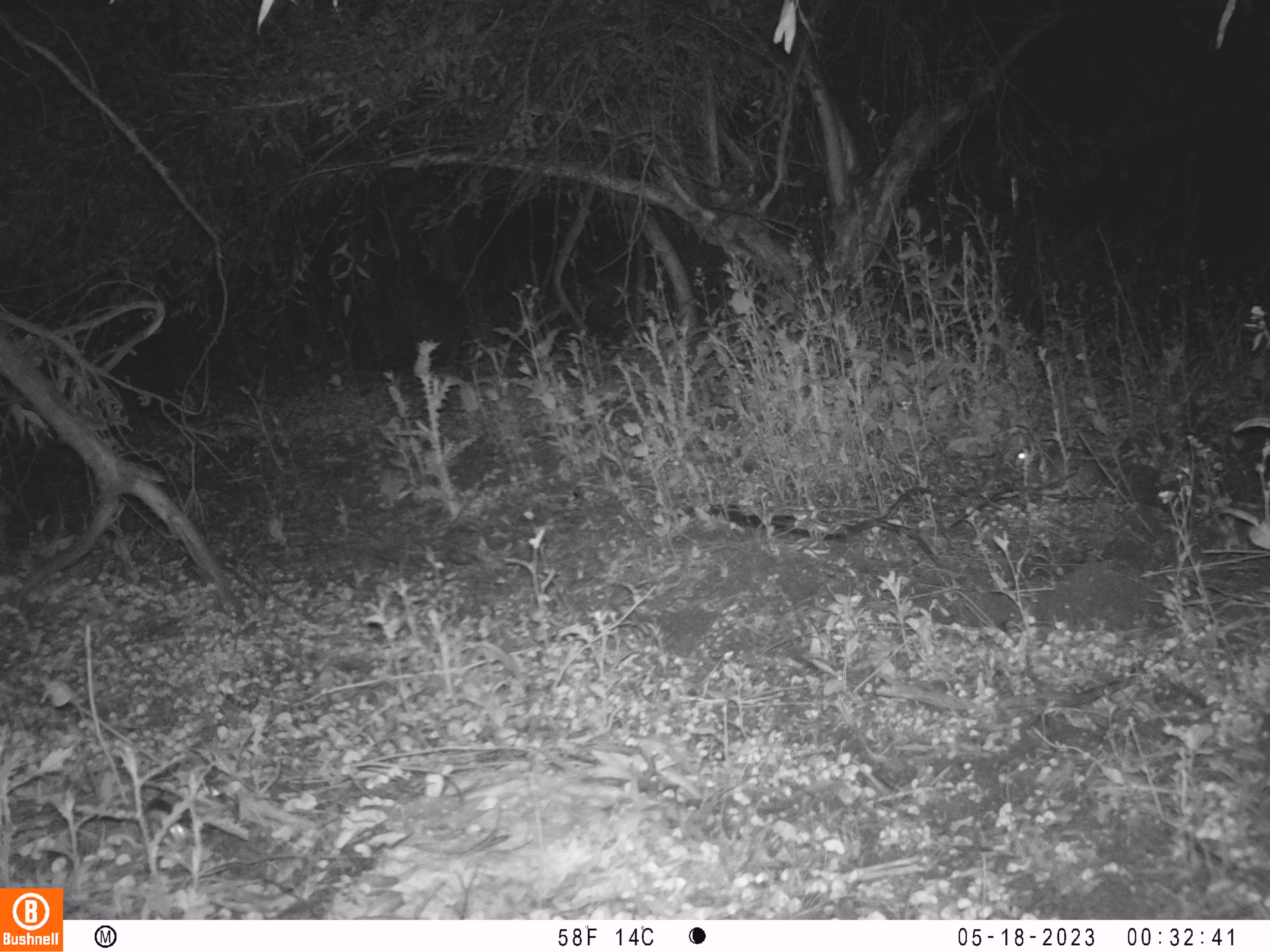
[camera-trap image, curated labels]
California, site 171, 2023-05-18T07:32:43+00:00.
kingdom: Animalia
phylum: Chordata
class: Mammalia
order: Lagomorpha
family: Leporidae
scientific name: Leporidae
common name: rabbit